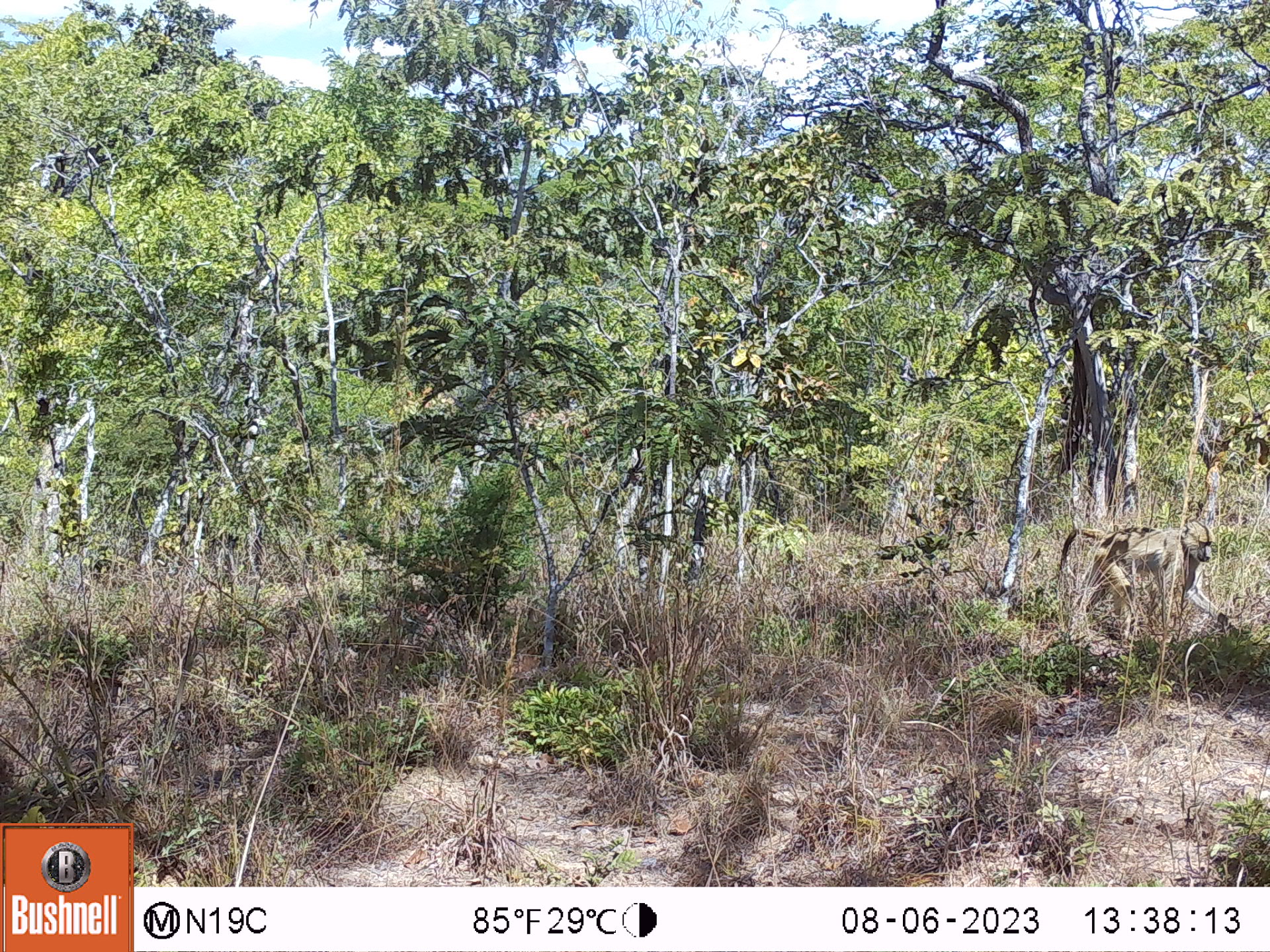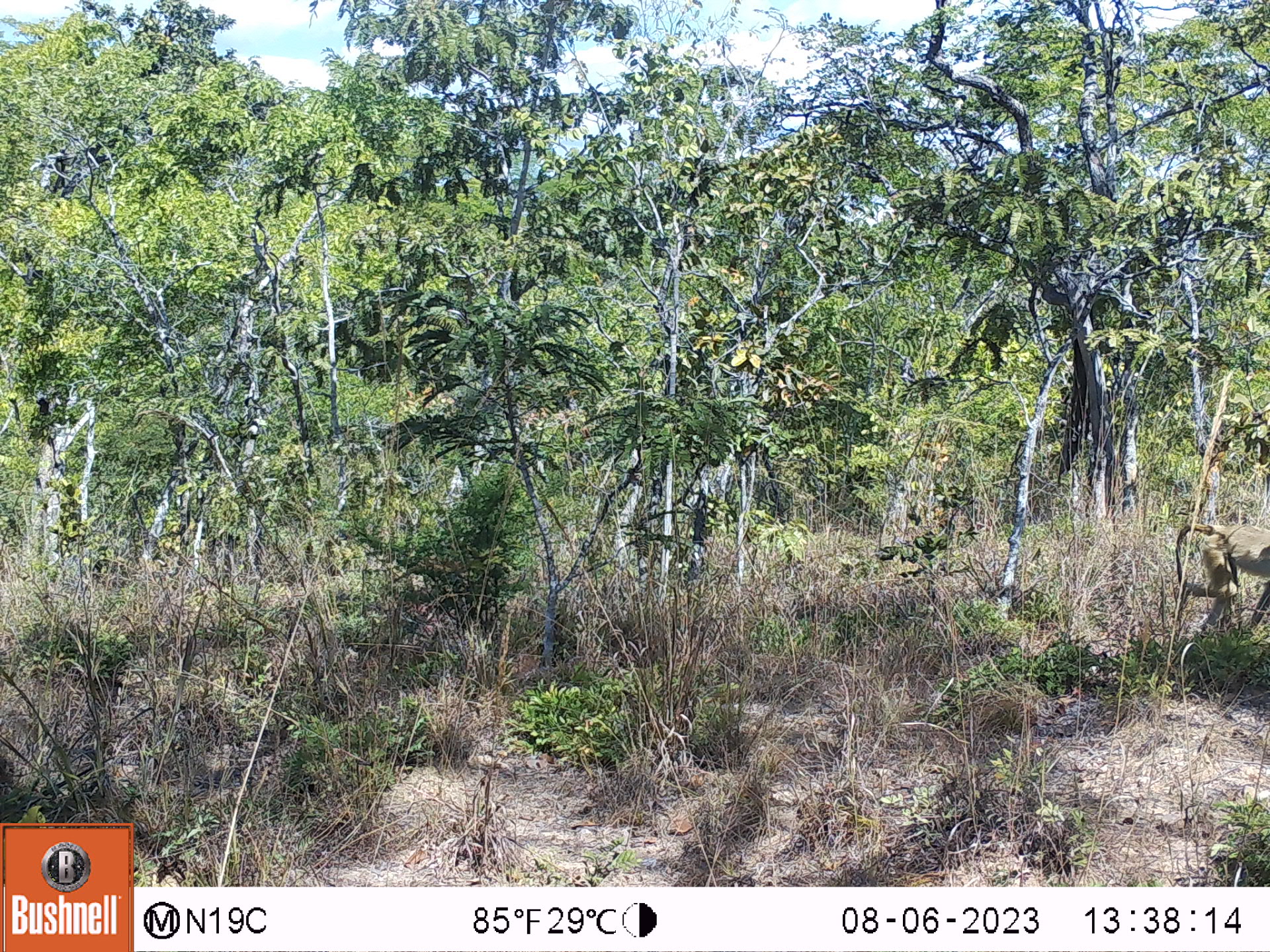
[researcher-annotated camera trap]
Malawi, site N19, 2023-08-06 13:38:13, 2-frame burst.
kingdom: Animalia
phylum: Chordata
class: Mammalia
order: Primates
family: Cercopithecidae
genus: Papio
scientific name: Papio cynocephalus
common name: yellow baboon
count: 1